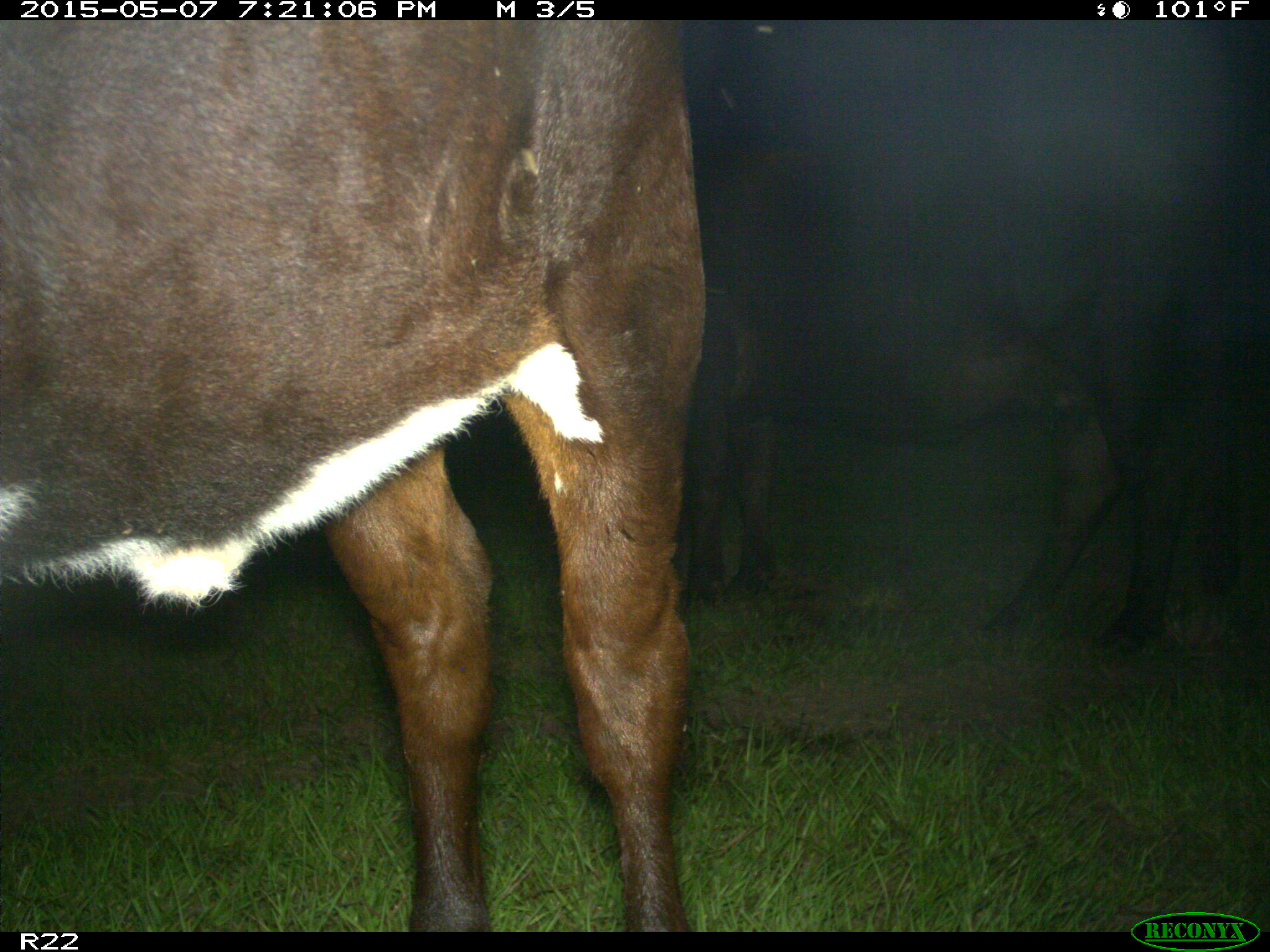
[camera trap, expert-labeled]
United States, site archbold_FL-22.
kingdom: Animalia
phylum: Chordata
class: Mammalia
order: Artiodactyla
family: Bovidae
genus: Bos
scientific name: Bos taurus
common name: domestic cow